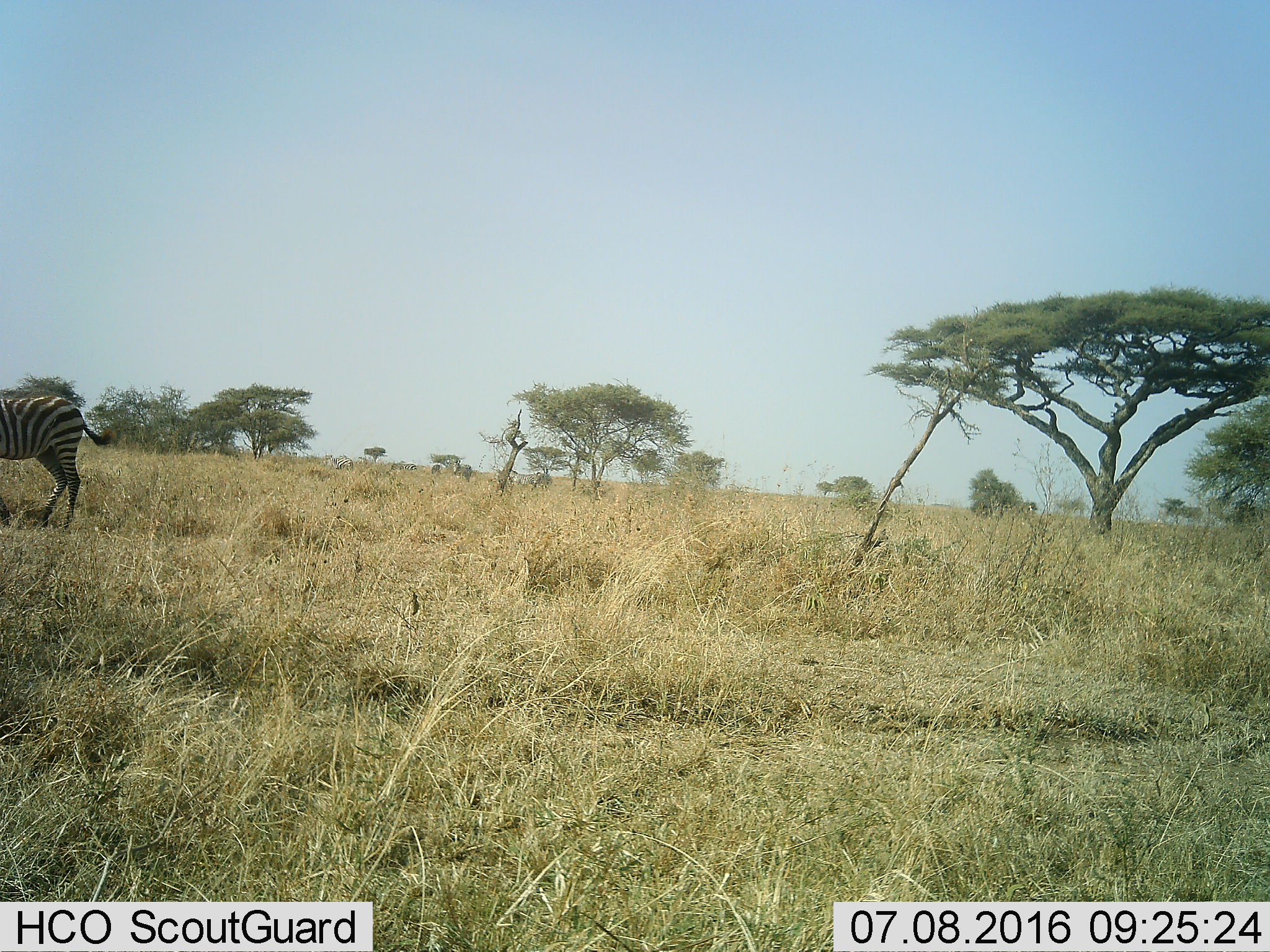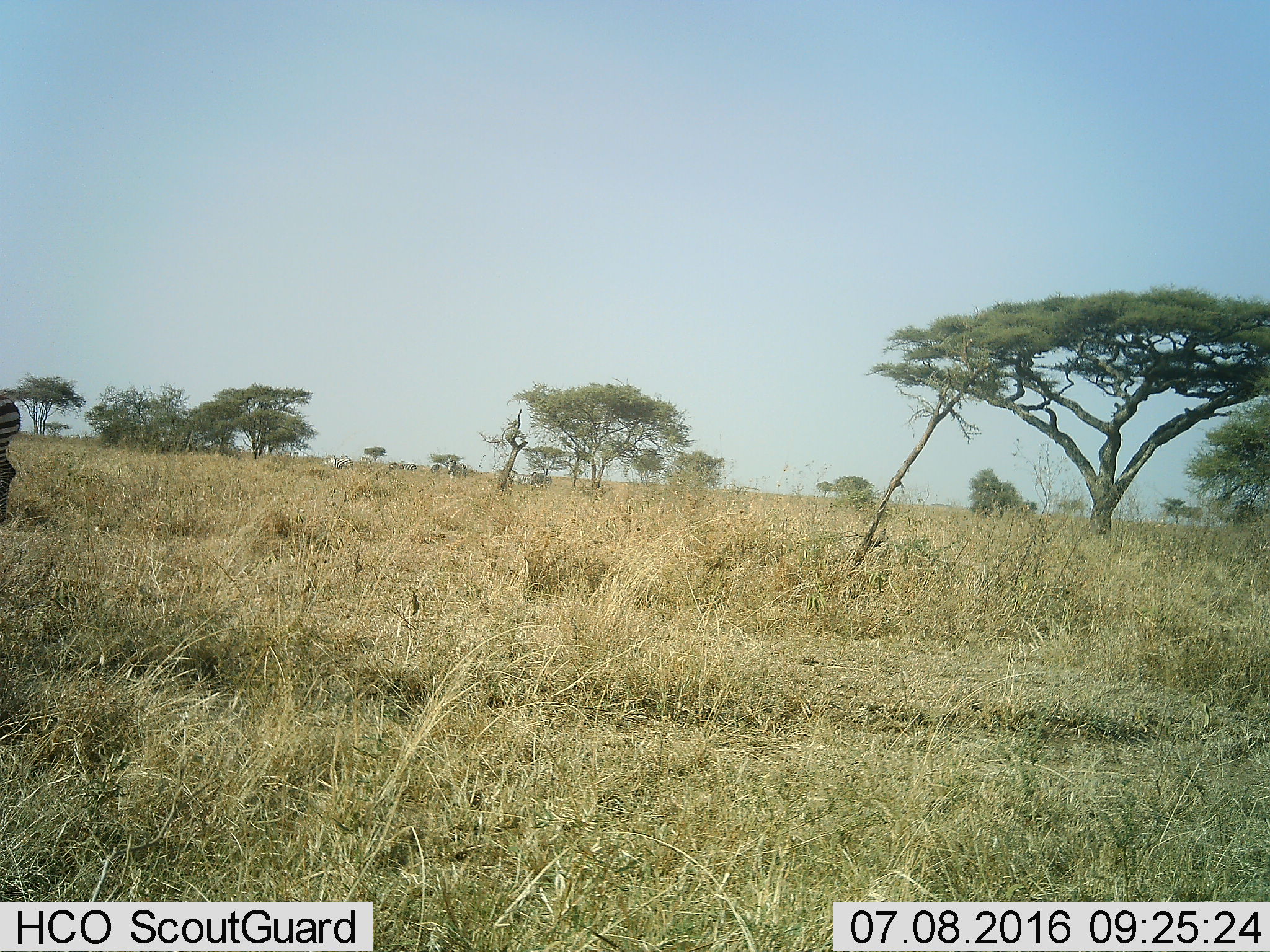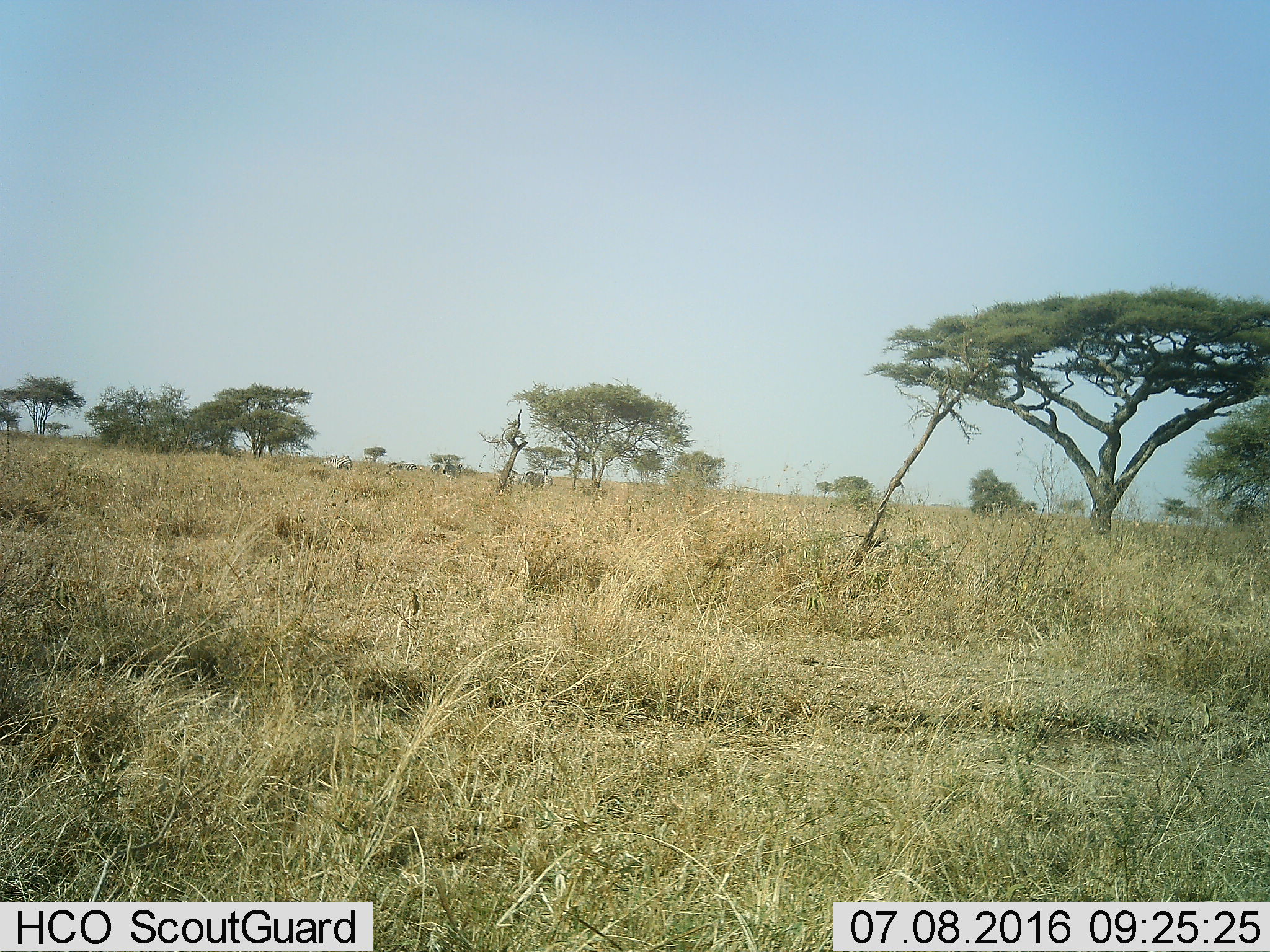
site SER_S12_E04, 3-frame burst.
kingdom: Animalia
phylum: Chordata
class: Mammalia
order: Perissodactyla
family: Equidae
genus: Equus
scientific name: Equus quagga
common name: plains zebra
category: zebraplains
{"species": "zebraplains (plains zebra) (Equus quagga)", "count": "1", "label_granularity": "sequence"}